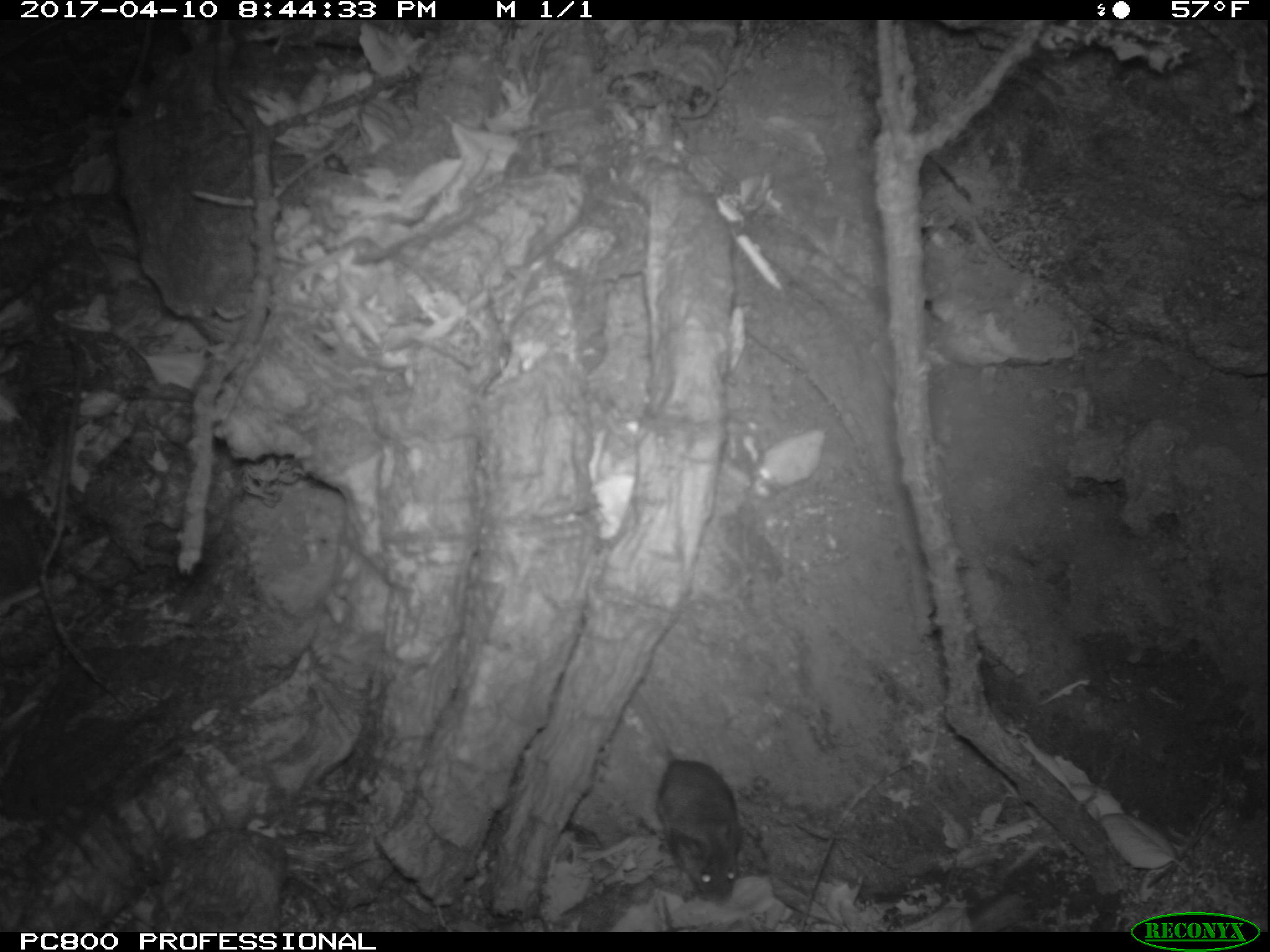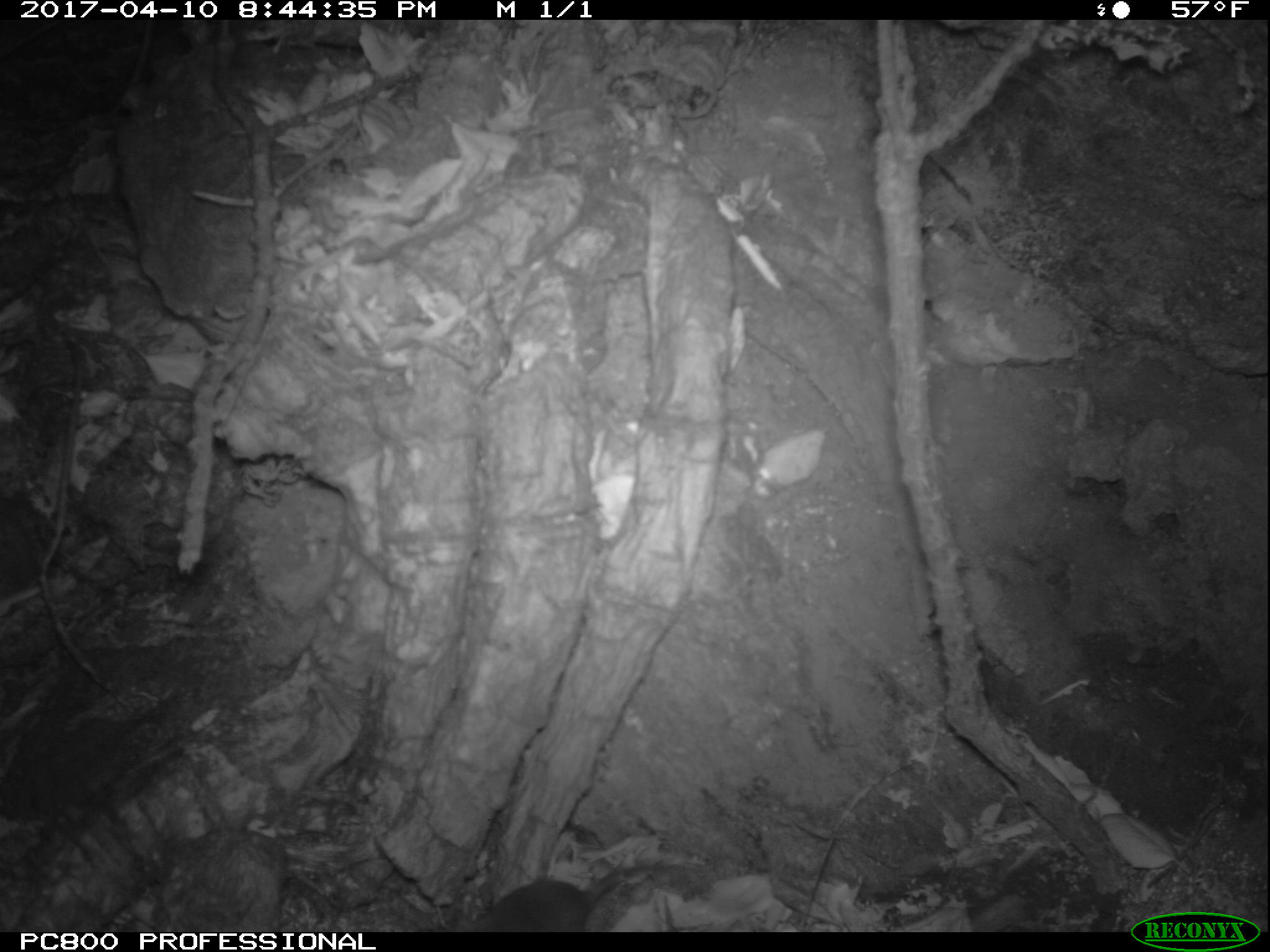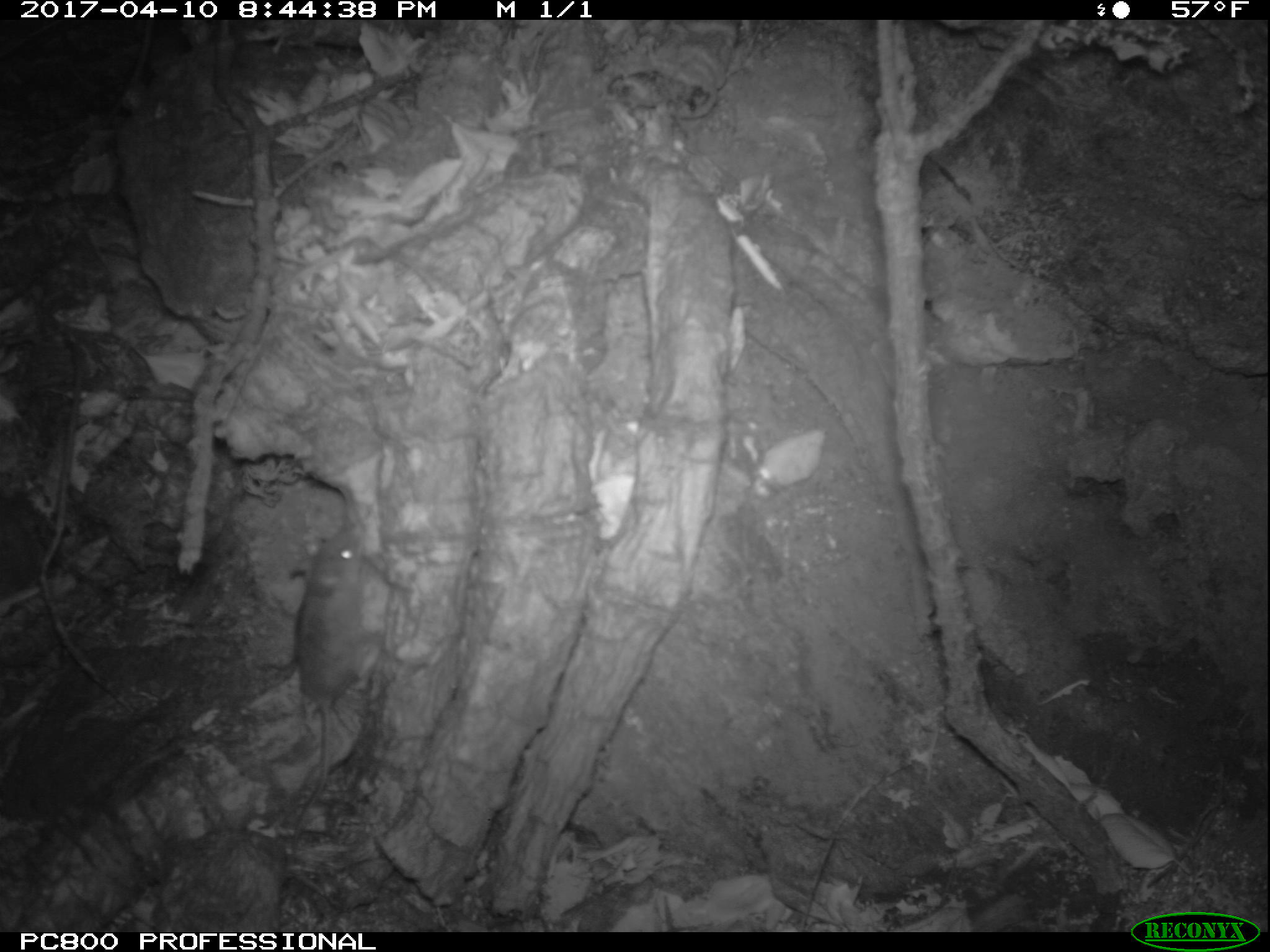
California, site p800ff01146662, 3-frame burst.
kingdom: Animalia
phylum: Chordata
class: Mammalia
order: Rodentia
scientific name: Rodentia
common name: rodent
Rodent (Rodentia).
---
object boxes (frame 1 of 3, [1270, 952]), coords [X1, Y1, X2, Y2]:
rodent: [628, 695, 745, 909]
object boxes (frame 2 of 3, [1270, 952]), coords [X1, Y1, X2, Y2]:
rodent: [462, 862, 707, 931]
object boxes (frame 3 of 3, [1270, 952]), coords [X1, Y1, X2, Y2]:
rodent: [285, 519, 368, 852]